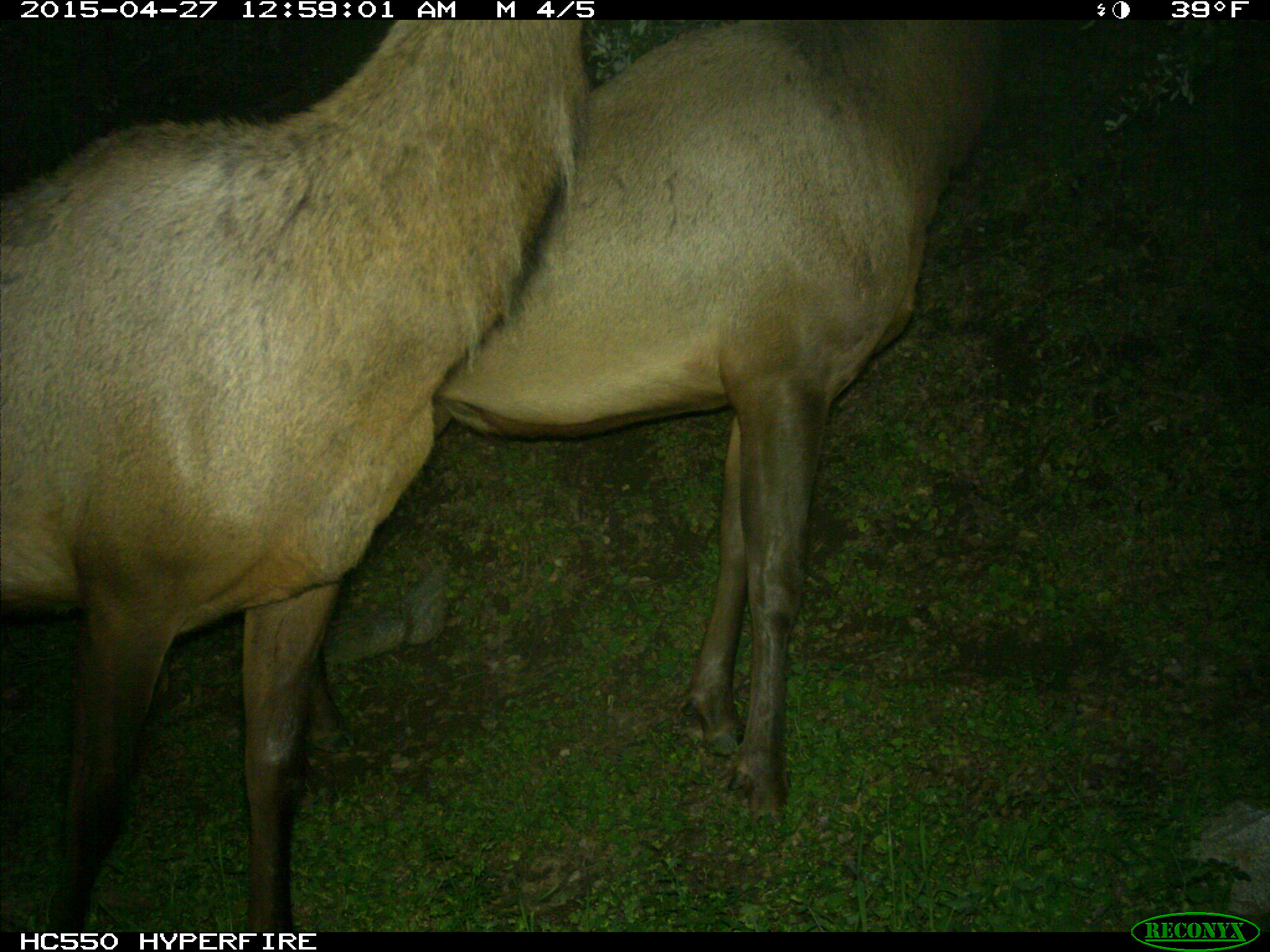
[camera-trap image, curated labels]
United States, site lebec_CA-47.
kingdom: Animalia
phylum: Chordata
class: Mammalia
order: Artiodactyla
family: Cervidae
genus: Cervus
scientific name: Cervus canadensis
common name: elk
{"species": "Cervus canadensis (elk)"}